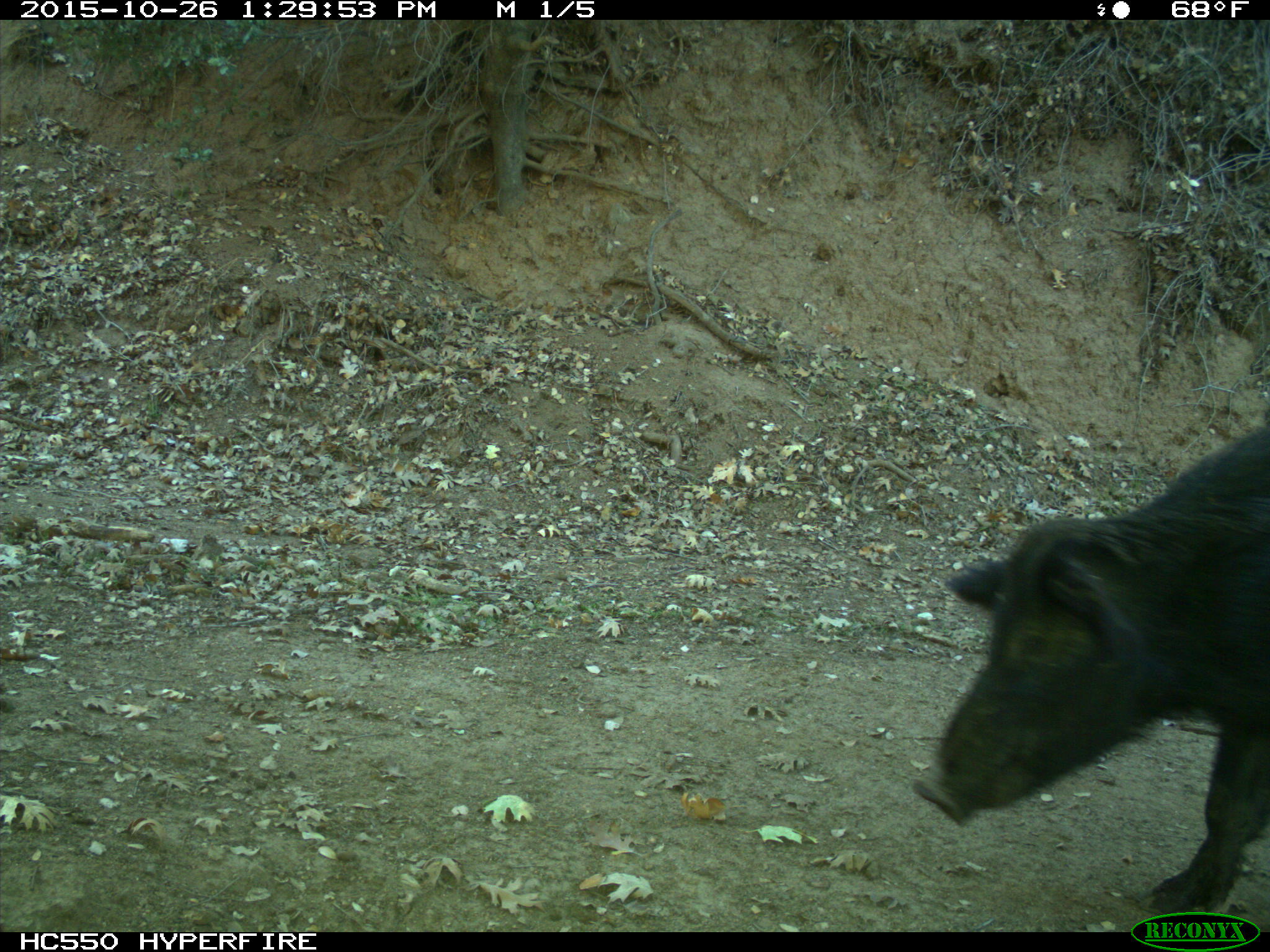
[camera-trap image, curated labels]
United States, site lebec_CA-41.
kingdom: Animalia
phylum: Chordata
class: Mammalia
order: Artiodactyla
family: Suidae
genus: Sus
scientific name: Sus scrofa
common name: wild boar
Sus scrofa (wild boar).